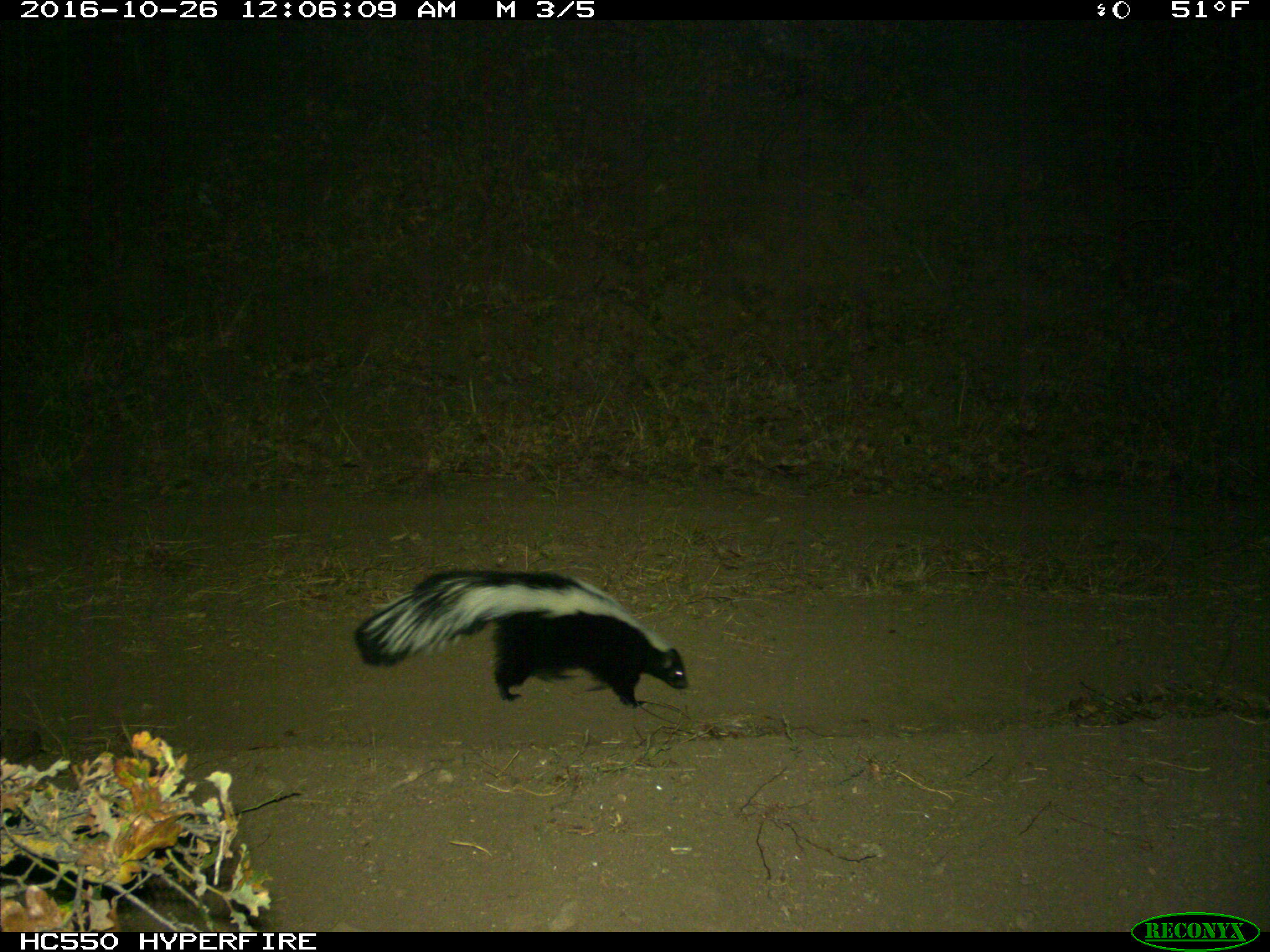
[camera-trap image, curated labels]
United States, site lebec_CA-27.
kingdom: Animalia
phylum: Chordata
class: Mammalia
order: Carnivora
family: Mephitidae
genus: Mephitis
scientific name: Mephitis mephitis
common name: striped skunk